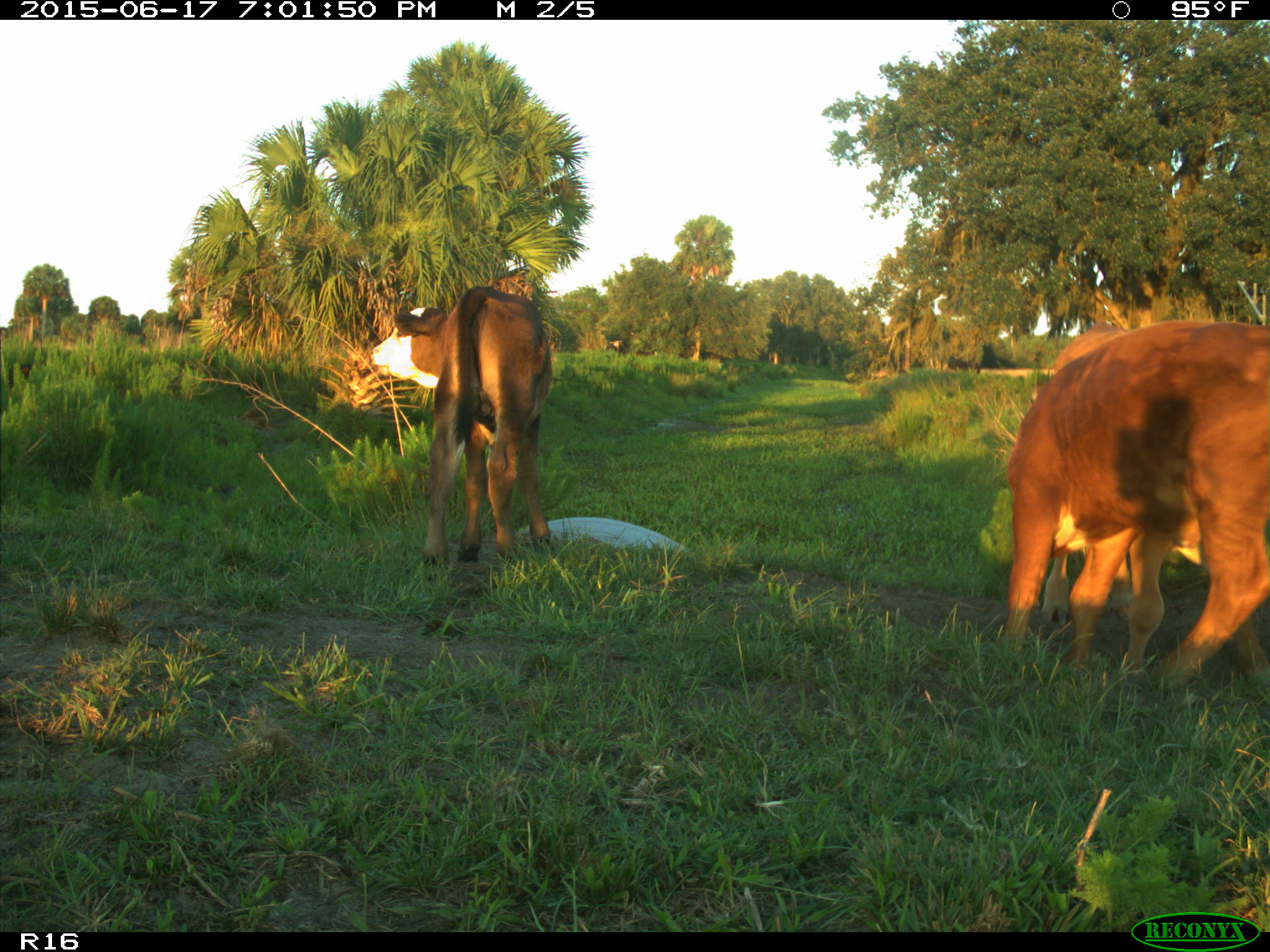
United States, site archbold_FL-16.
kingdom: Animalia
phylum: Chordata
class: Mammalia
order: Artiodactyla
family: Bovidae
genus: Bos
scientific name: Bos taurus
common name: domestic cow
Bos taurus (domestic cow).